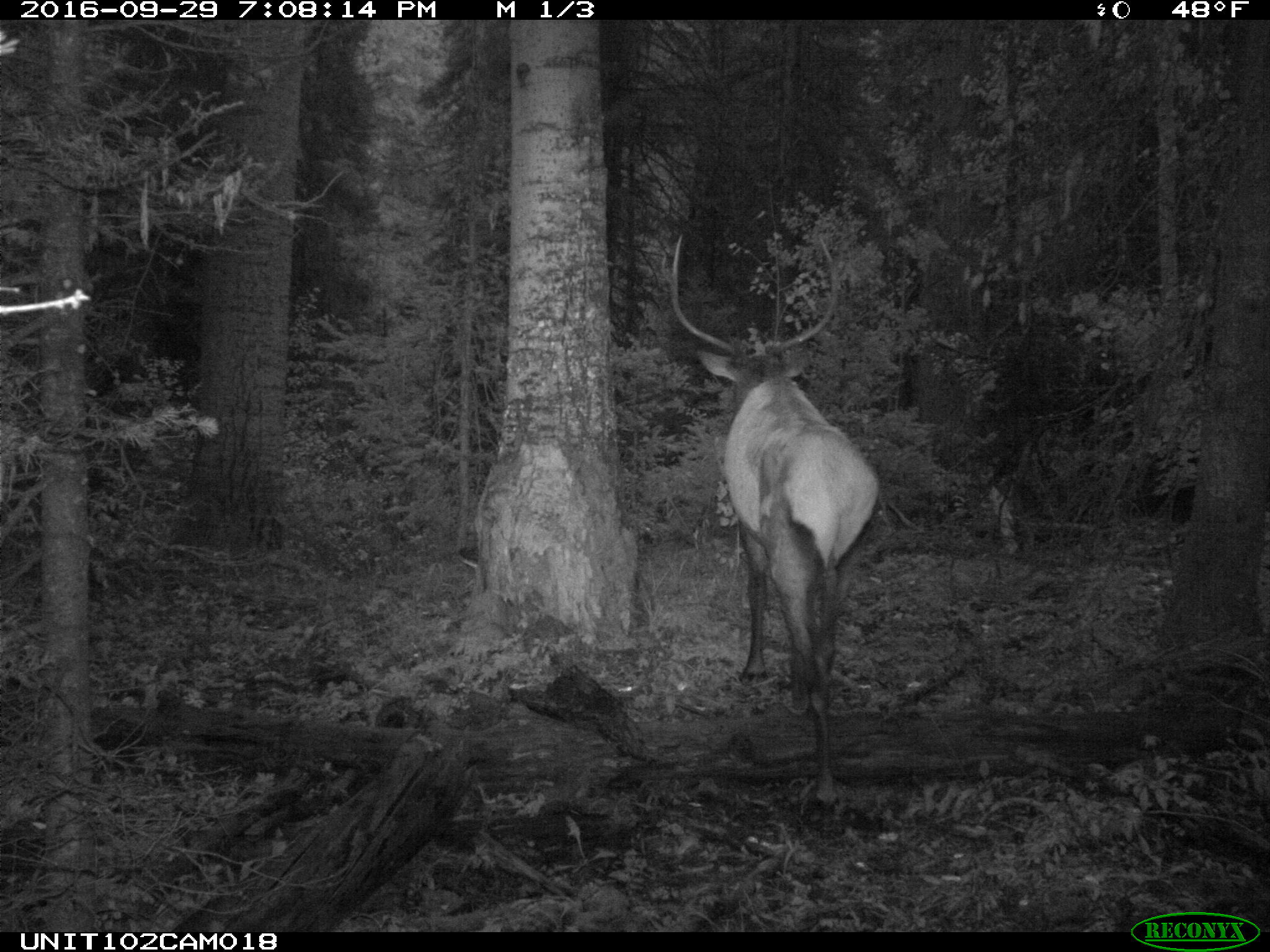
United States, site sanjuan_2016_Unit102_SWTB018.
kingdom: Animalia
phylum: Chordata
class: Mammalia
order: Artiodactyla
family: Cervidae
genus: Cervus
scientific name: Cervus elaphus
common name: red deer